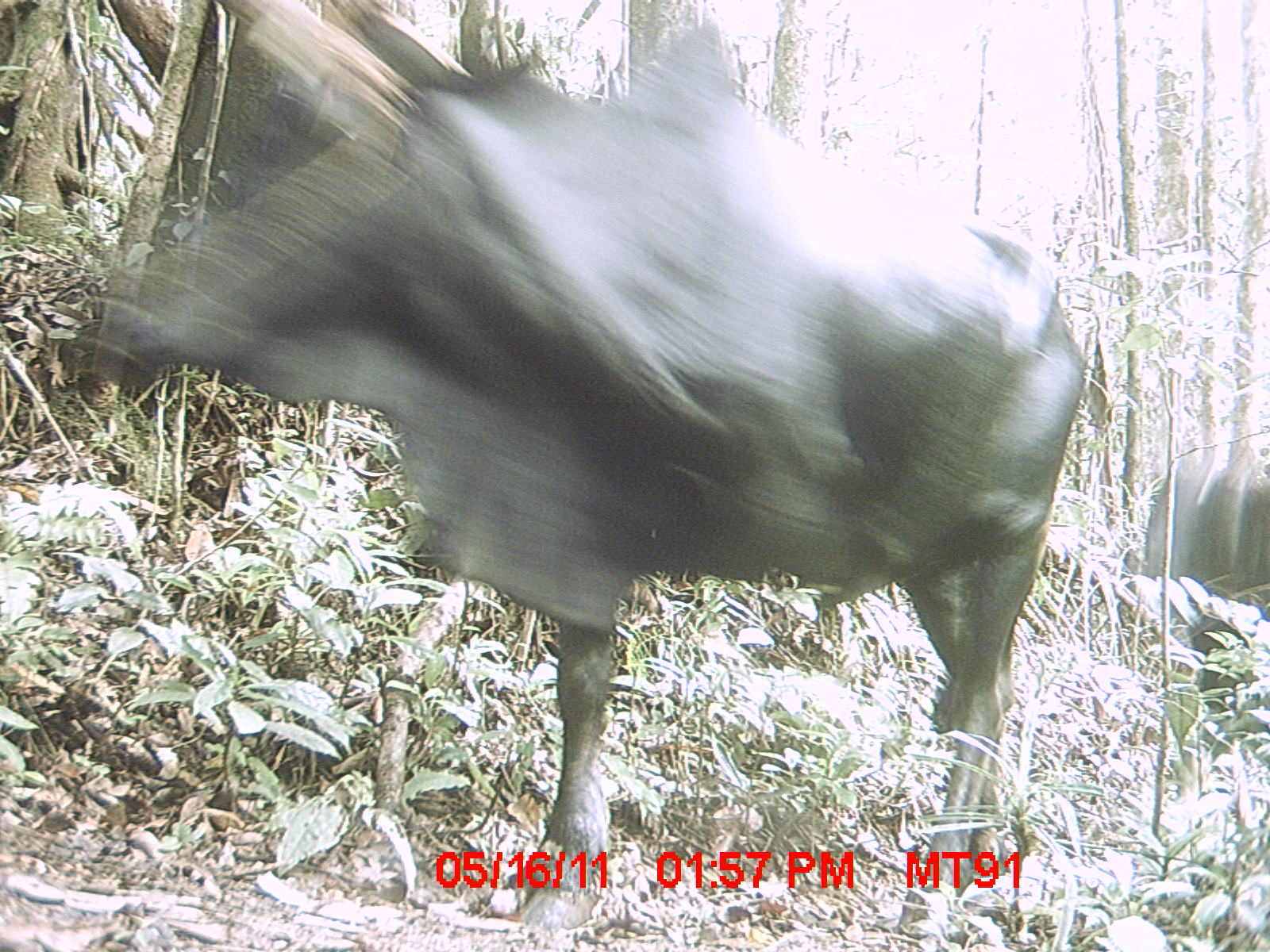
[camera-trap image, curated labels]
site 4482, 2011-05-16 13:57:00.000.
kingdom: Animalia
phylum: Chordata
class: Mammalia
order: Artiodactyla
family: Bovidae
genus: Bos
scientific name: Bos taurus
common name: domestic cattle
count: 5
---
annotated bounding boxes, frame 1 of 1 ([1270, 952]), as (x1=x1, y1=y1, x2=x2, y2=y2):
bos taurus: (x1=57, y1=15, x2=1084, y2=934); (x1=1139, y1=459, x2=1270, y2=729)